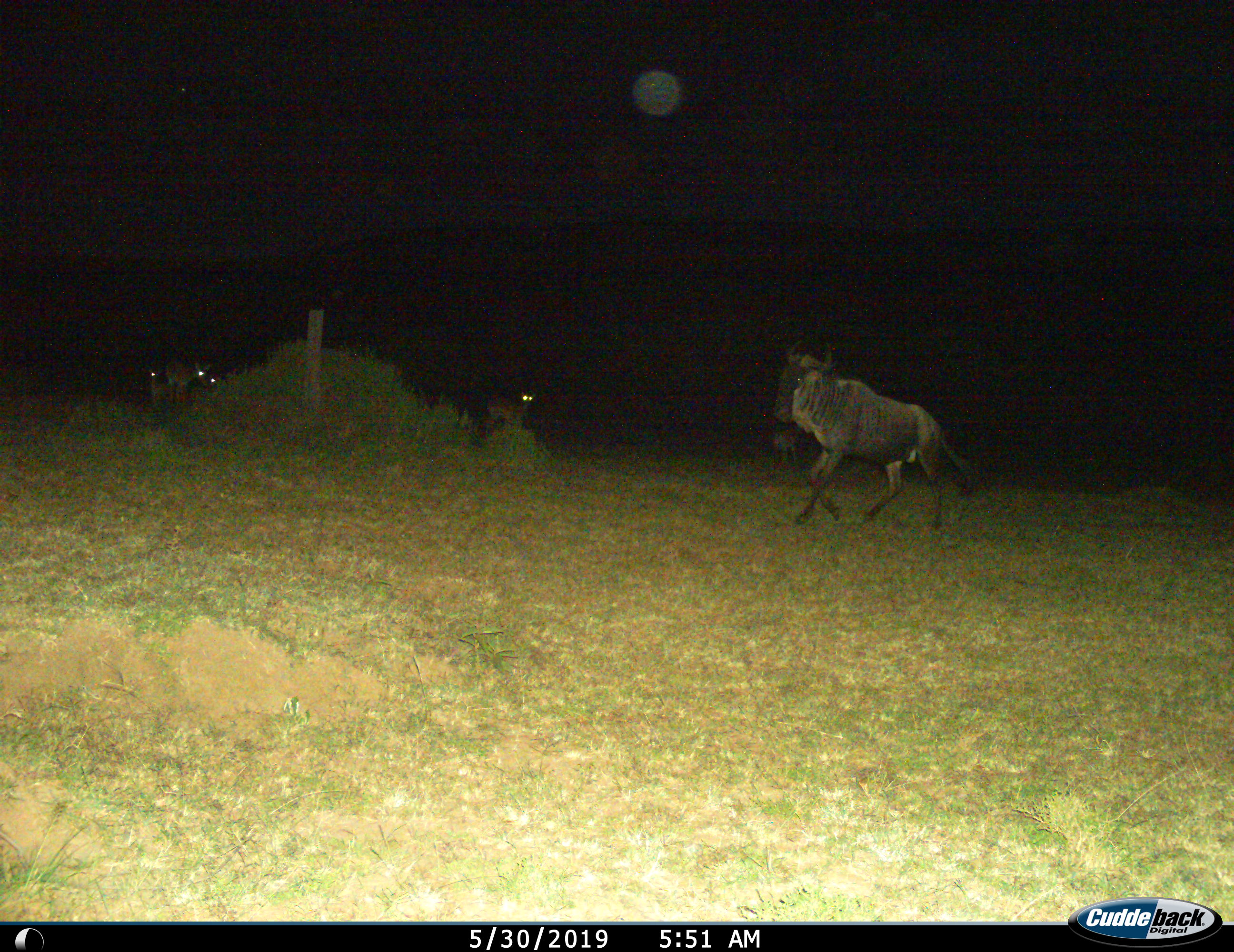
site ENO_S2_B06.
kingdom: Animalia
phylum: Chordata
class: Mammalia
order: Artiodactyla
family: Bovidae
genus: Aepyceros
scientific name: Aepyceros melampus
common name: impala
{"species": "impala (Aepyceros melampus)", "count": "5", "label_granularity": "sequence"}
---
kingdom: Animalia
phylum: Chordata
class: Mammalia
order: Artiodactyla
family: Bovidae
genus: Connochaetes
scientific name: Connochaetes taurinus taurinus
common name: blue wildebeest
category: wildebeestblue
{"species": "wildebeestblue (blue wildebeest) (Connochaetes taurinus taurinus)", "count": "1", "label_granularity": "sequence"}